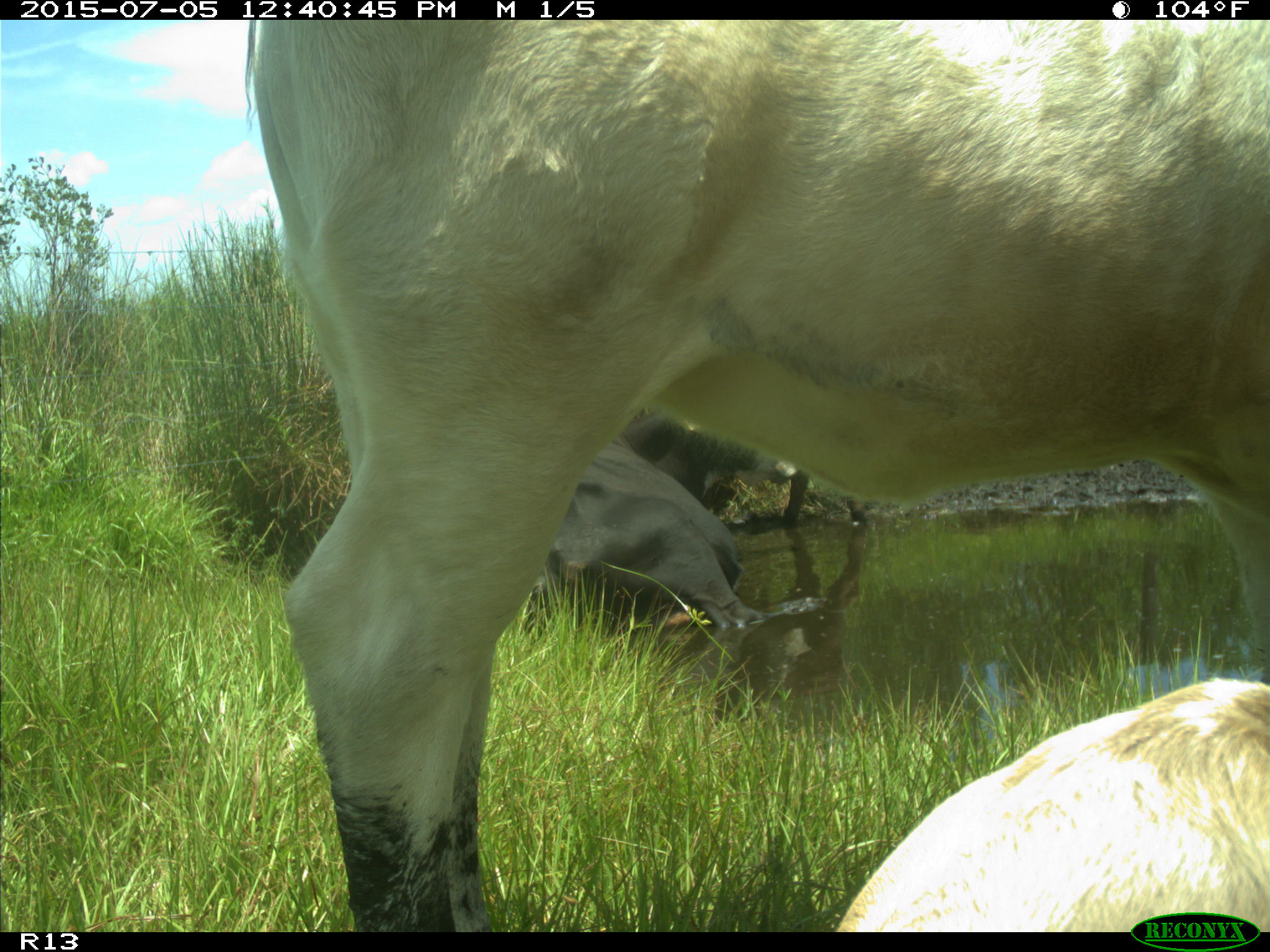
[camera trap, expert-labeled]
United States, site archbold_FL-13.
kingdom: Animalia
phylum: Chordata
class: Mammalia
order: Artiodactyla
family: Bovidae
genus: Bos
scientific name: Bos taurus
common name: domestic cow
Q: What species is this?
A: Bos taurus (domestic cow).